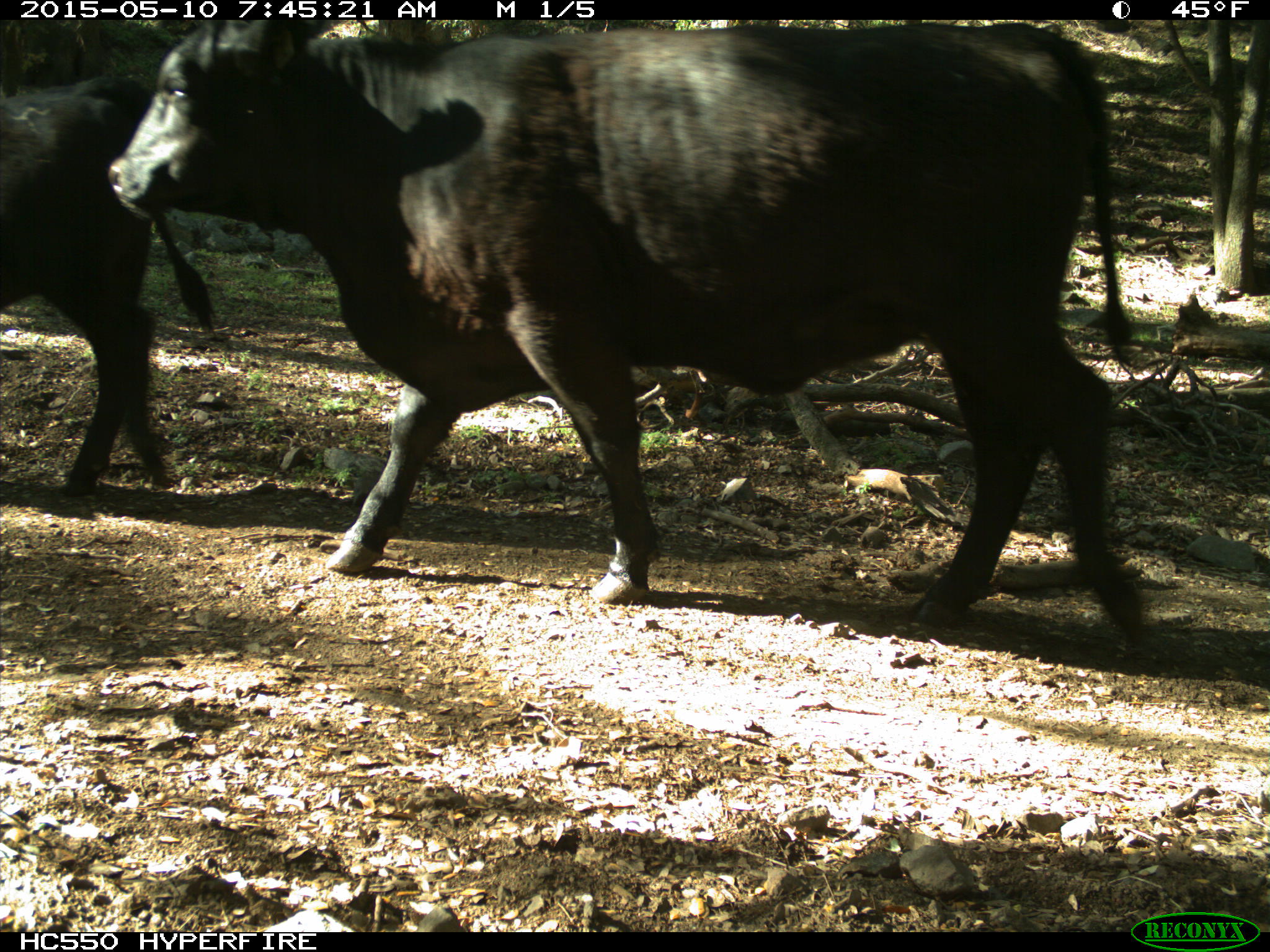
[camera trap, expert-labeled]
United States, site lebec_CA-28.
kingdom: Animalia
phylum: Chordata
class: Mammalia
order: Artiodactyla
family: Bovidae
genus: Bos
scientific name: Bos taurus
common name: domestic cow